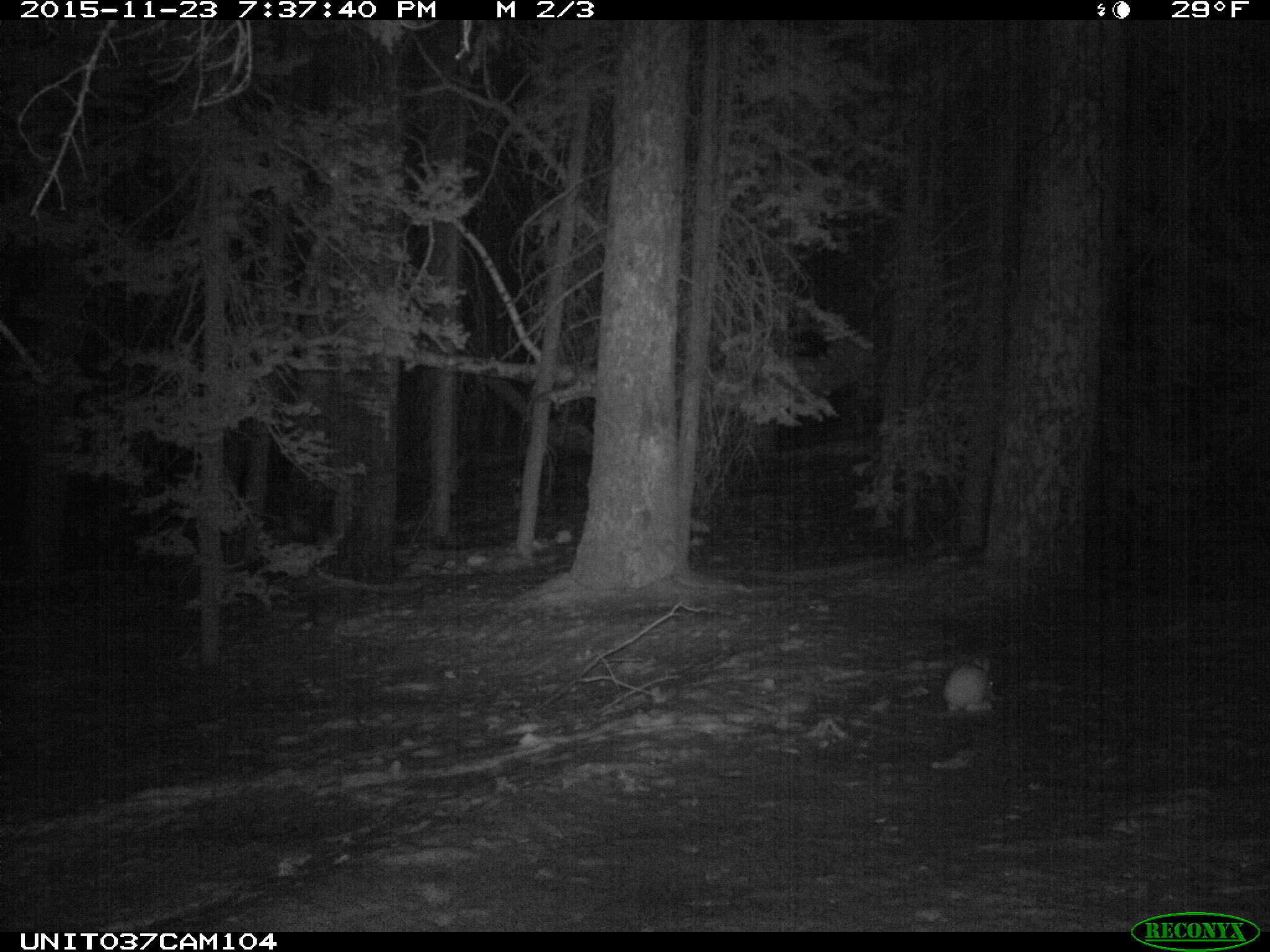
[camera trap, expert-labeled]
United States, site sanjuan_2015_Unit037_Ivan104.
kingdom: Animalia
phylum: Chordata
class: Mammalia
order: Lagomorpha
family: Leporidae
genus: Lepus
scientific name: Lepus americanus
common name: snowshoe hare